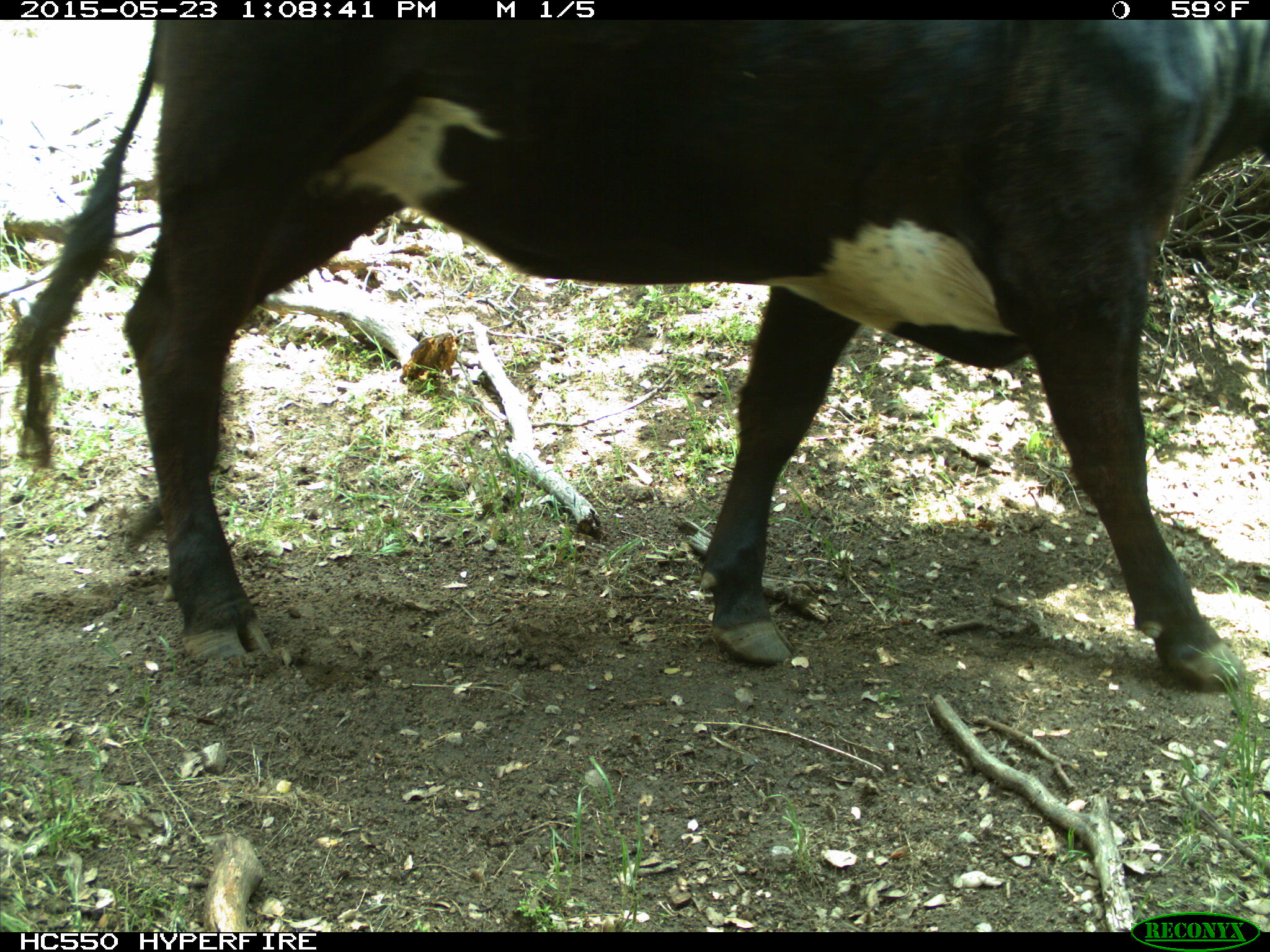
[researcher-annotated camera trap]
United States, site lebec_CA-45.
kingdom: Animalia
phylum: Chordata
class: Mammalia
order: Artiodactyla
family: Bovidae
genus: Bos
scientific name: Bos taurus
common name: domestic cow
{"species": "Bos taurus (domestic cow)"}